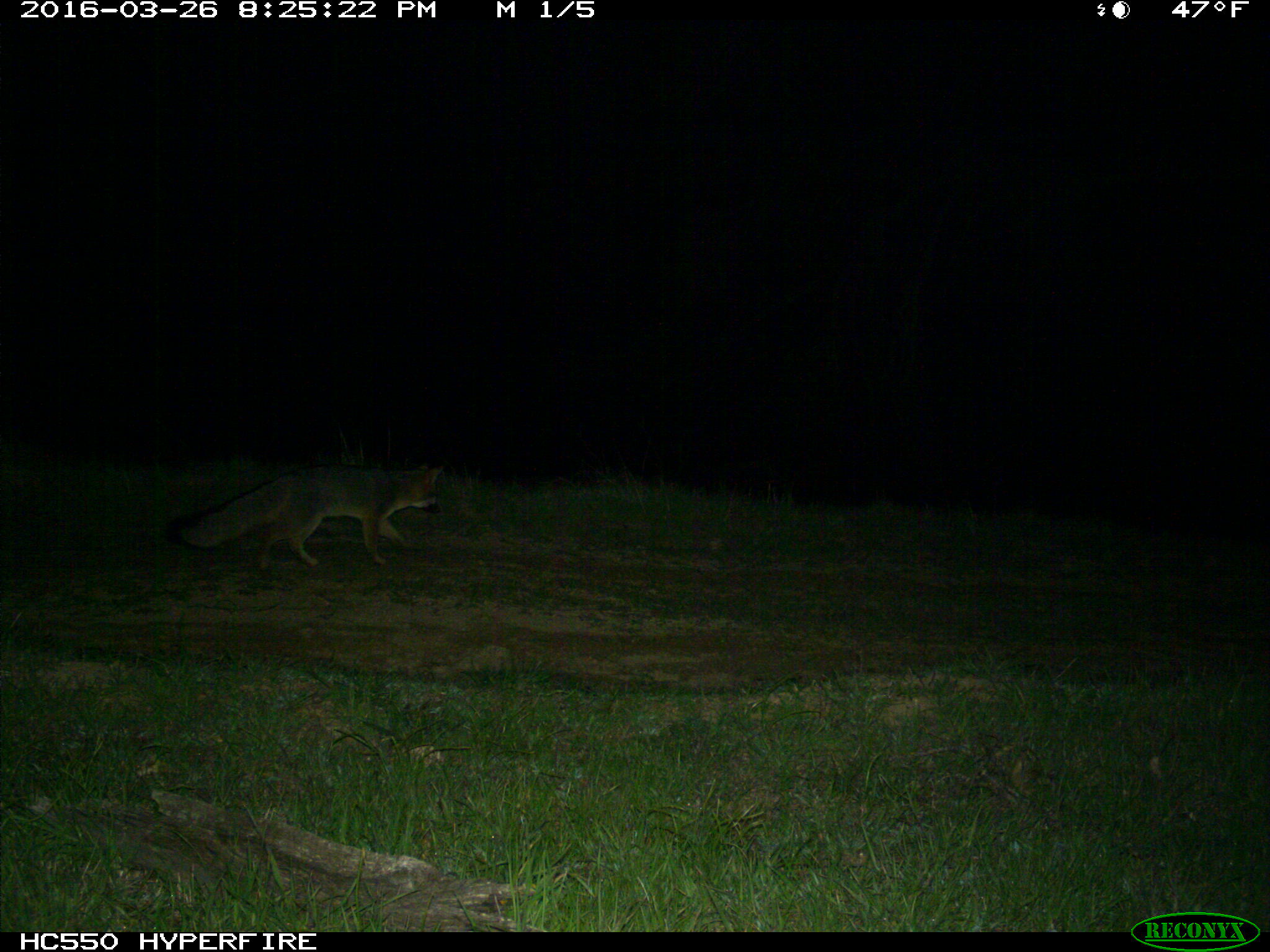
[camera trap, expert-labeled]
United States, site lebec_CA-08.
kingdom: Animalia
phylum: Chordata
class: Mammalia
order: Carnivora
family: Canidae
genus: Urocyon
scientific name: Urocyon cinereoargenteus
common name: gray fox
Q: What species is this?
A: Urocyon cinereoargenteus (gray fox).